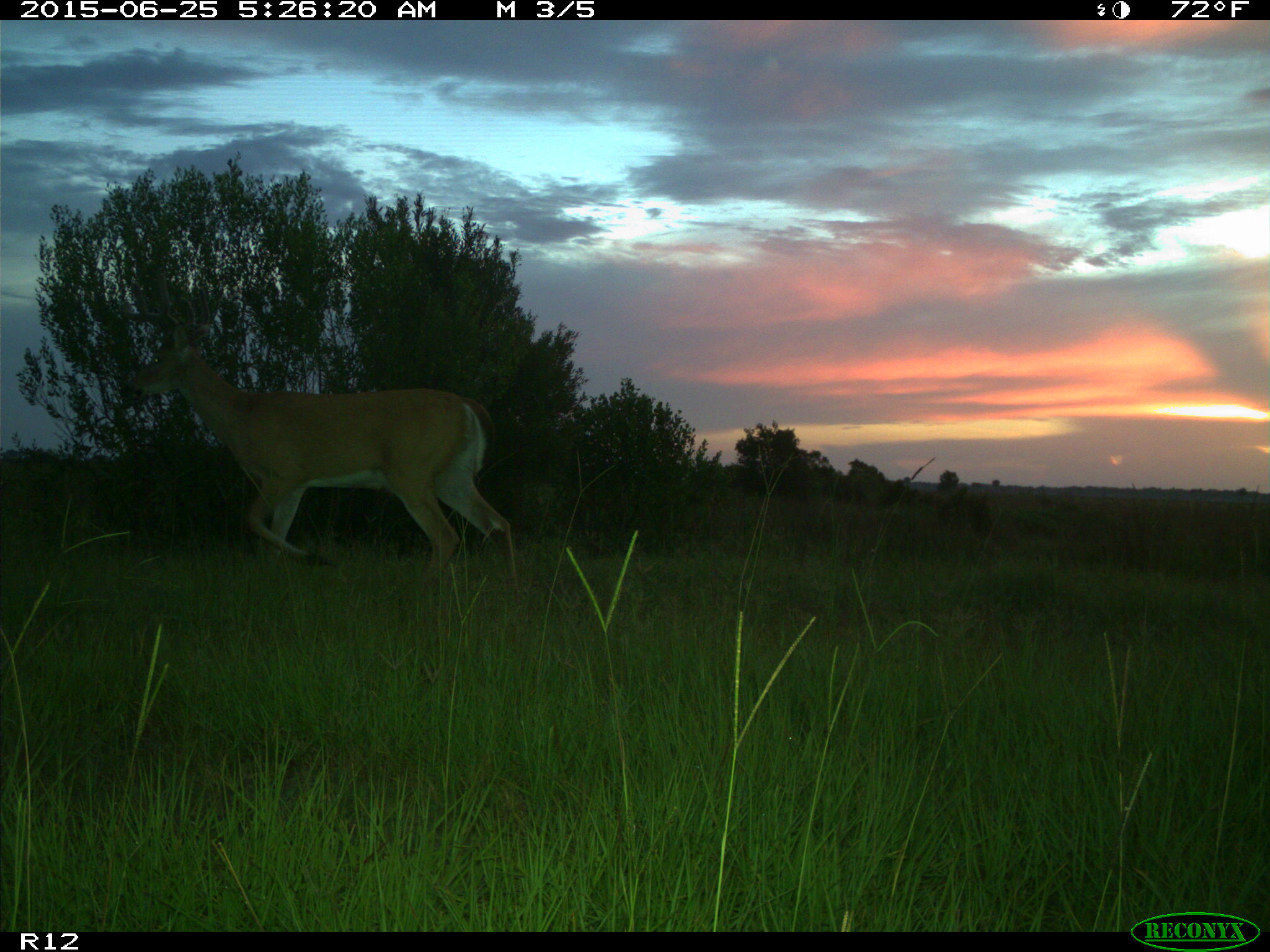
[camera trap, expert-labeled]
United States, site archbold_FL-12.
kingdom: Animalia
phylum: Chordata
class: Mammalia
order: Artiodactyla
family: Cervidae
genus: Odocoileus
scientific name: Odocoileus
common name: deer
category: unidentified deer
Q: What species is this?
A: Unidentified deer (deer) (Odocoileus).